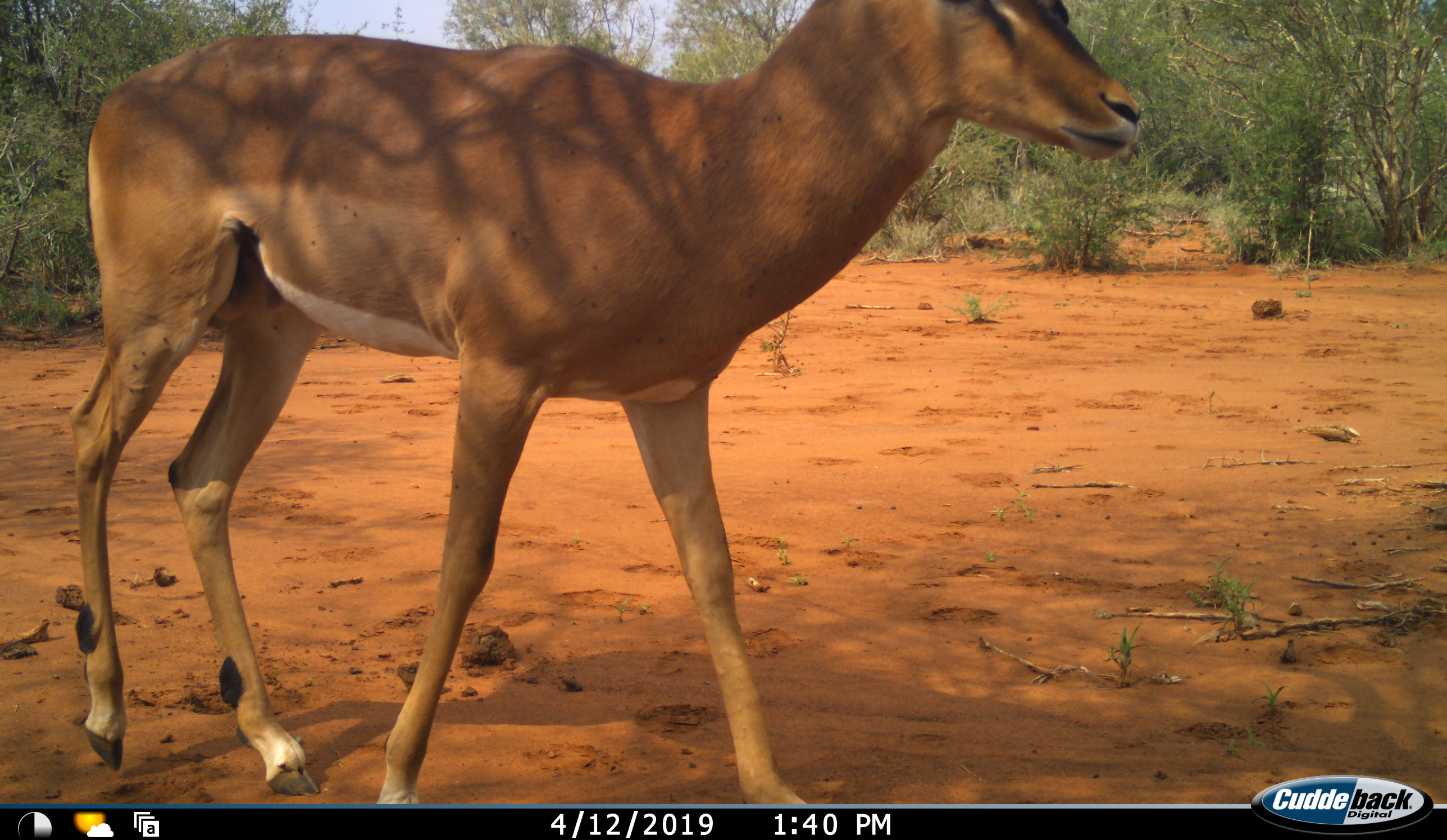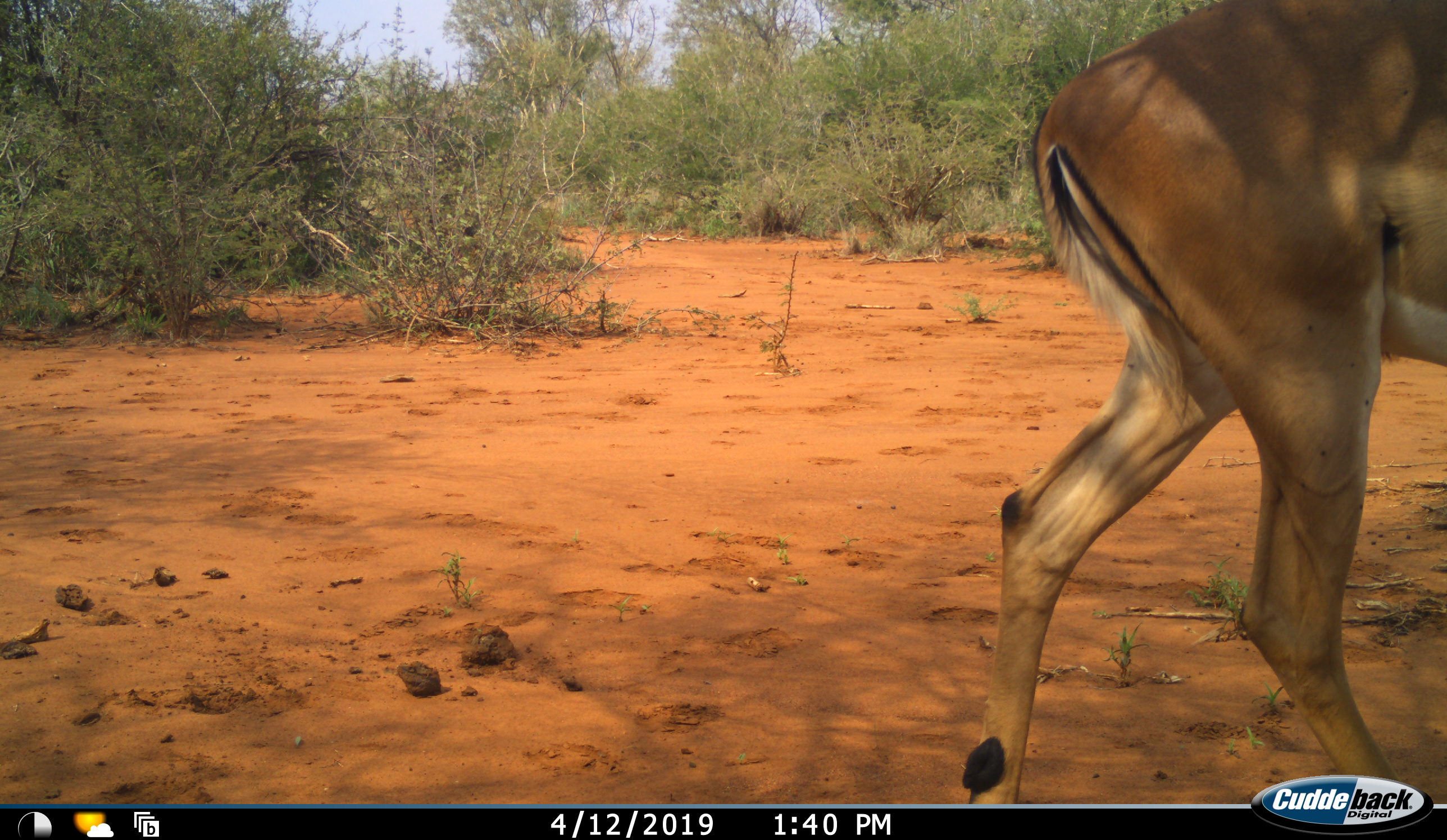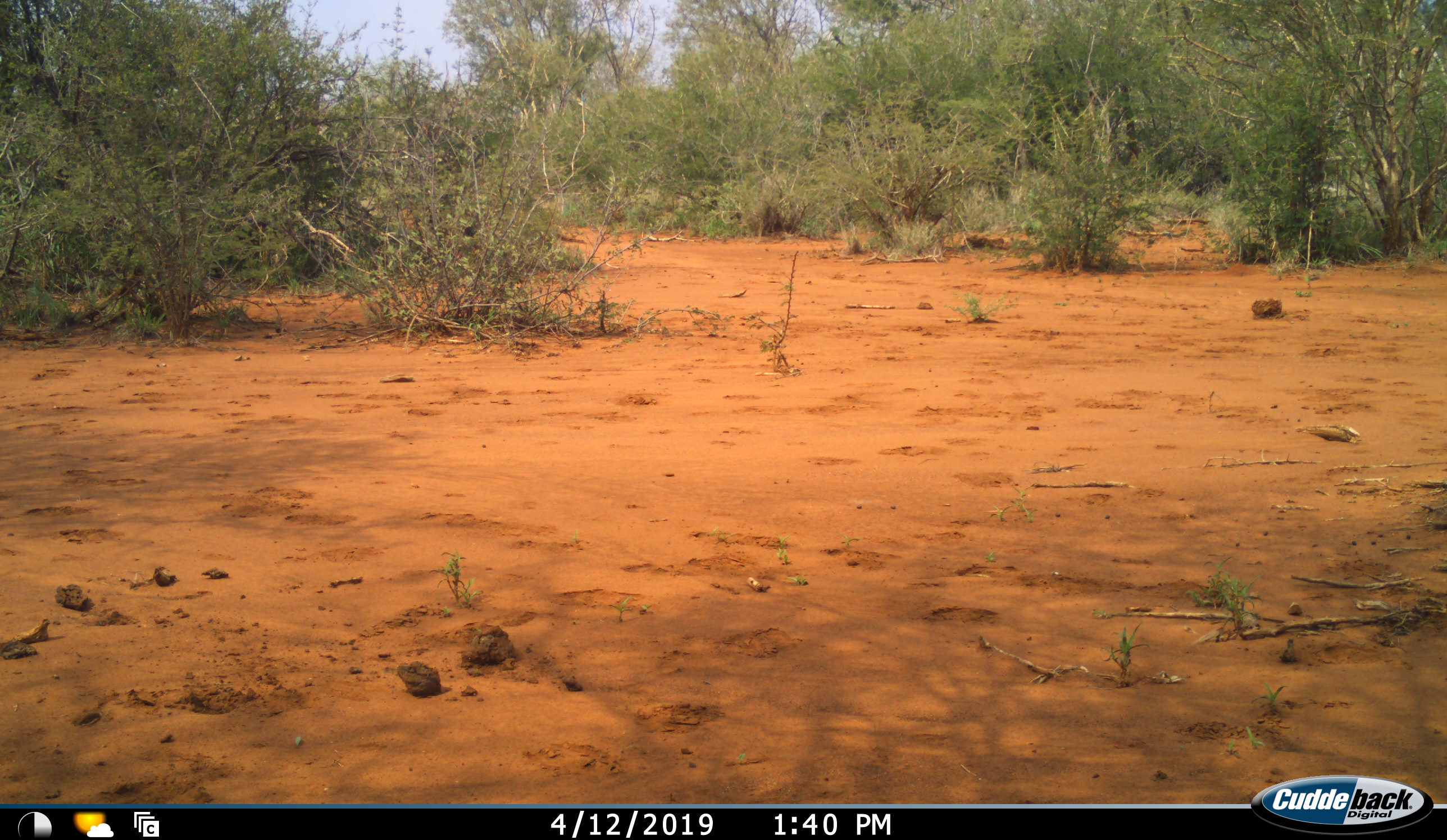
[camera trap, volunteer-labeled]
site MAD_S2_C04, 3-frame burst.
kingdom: Animalia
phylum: Chordata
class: Mammalia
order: Artiodactyla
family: Bovidae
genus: Aepyceros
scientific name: Aepyceros melampus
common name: impala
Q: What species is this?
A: Impala (Aepyceros melampus).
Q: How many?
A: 1.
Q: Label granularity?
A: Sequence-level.